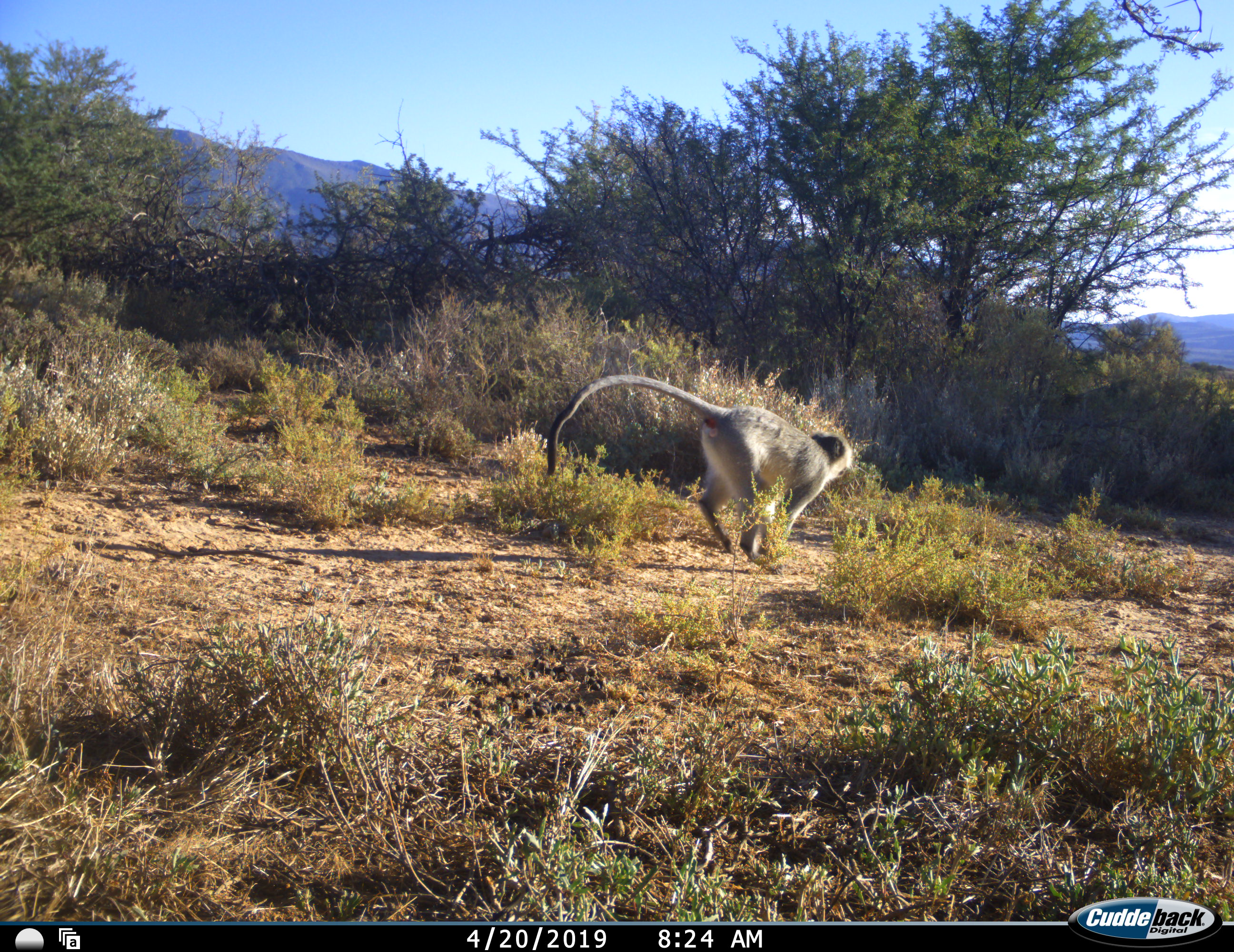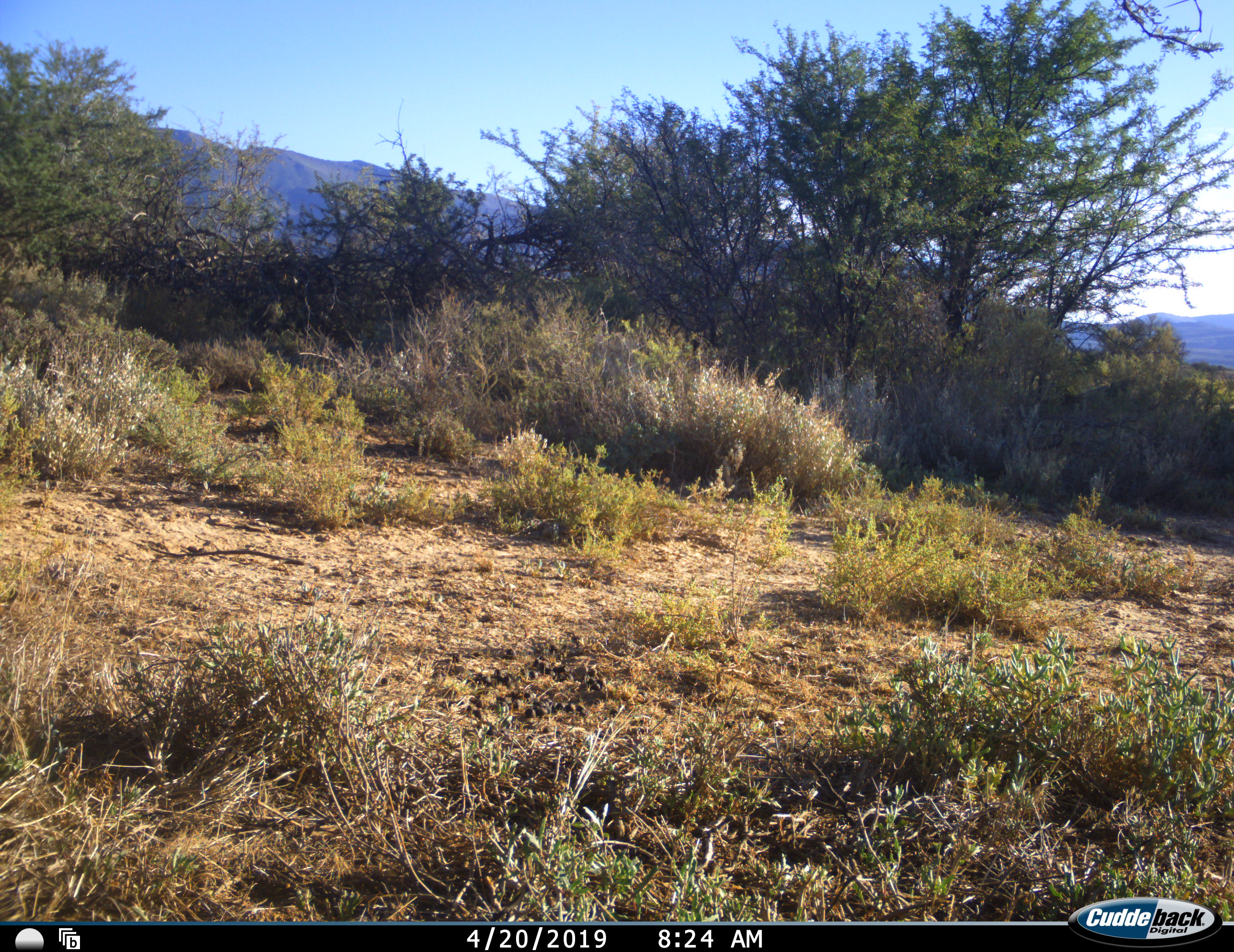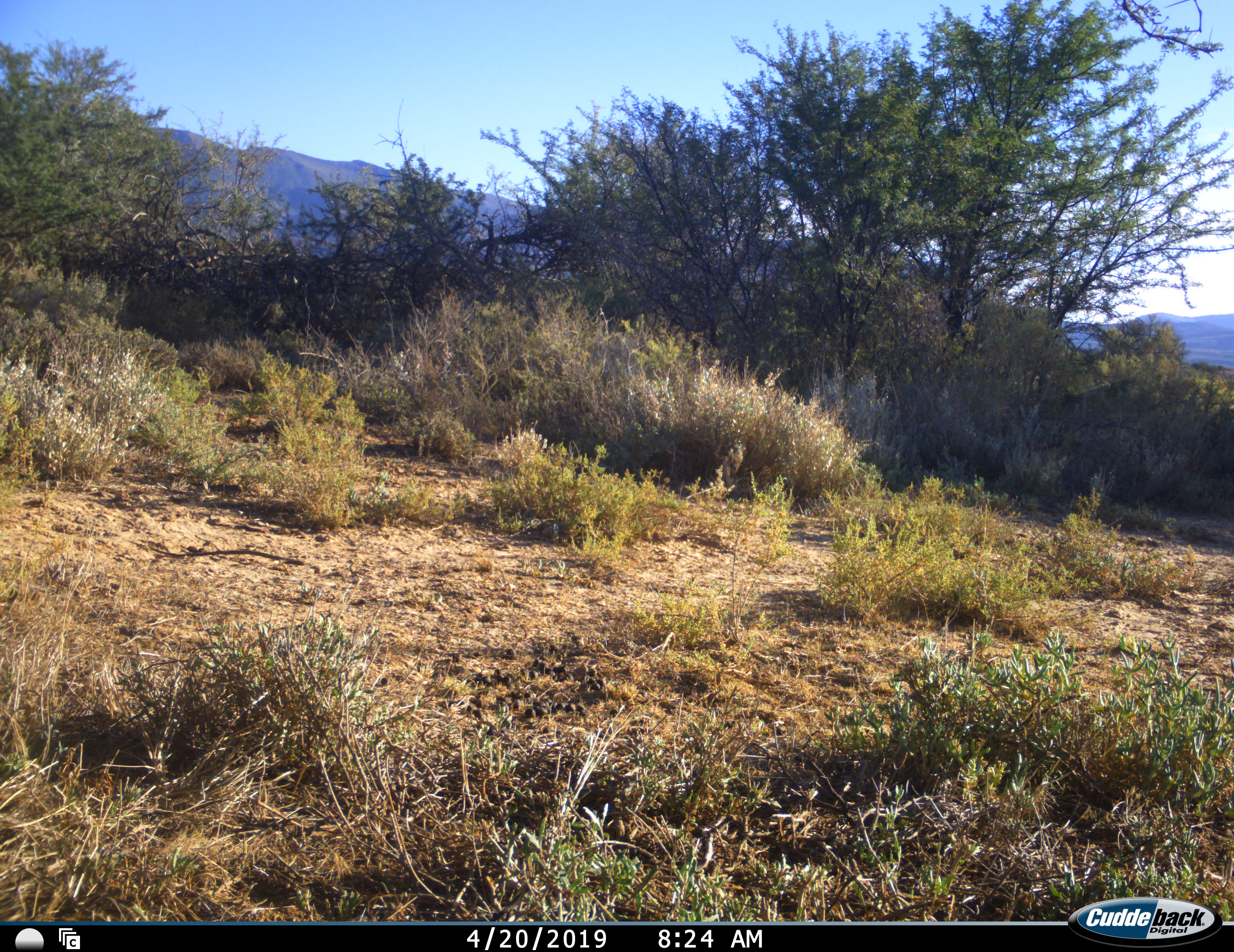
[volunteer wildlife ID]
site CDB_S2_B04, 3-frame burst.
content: unidentified animal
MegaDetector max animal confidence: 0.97